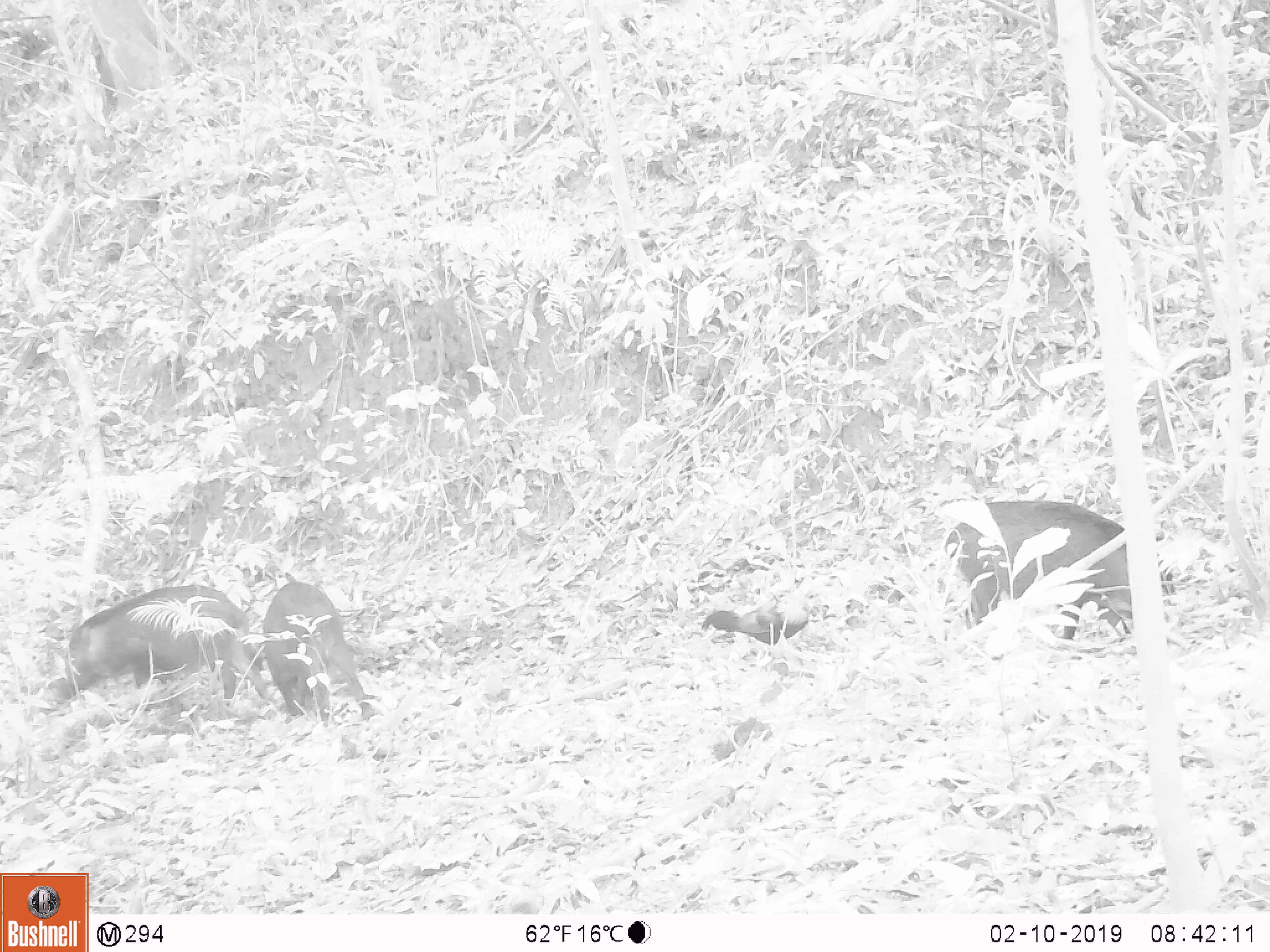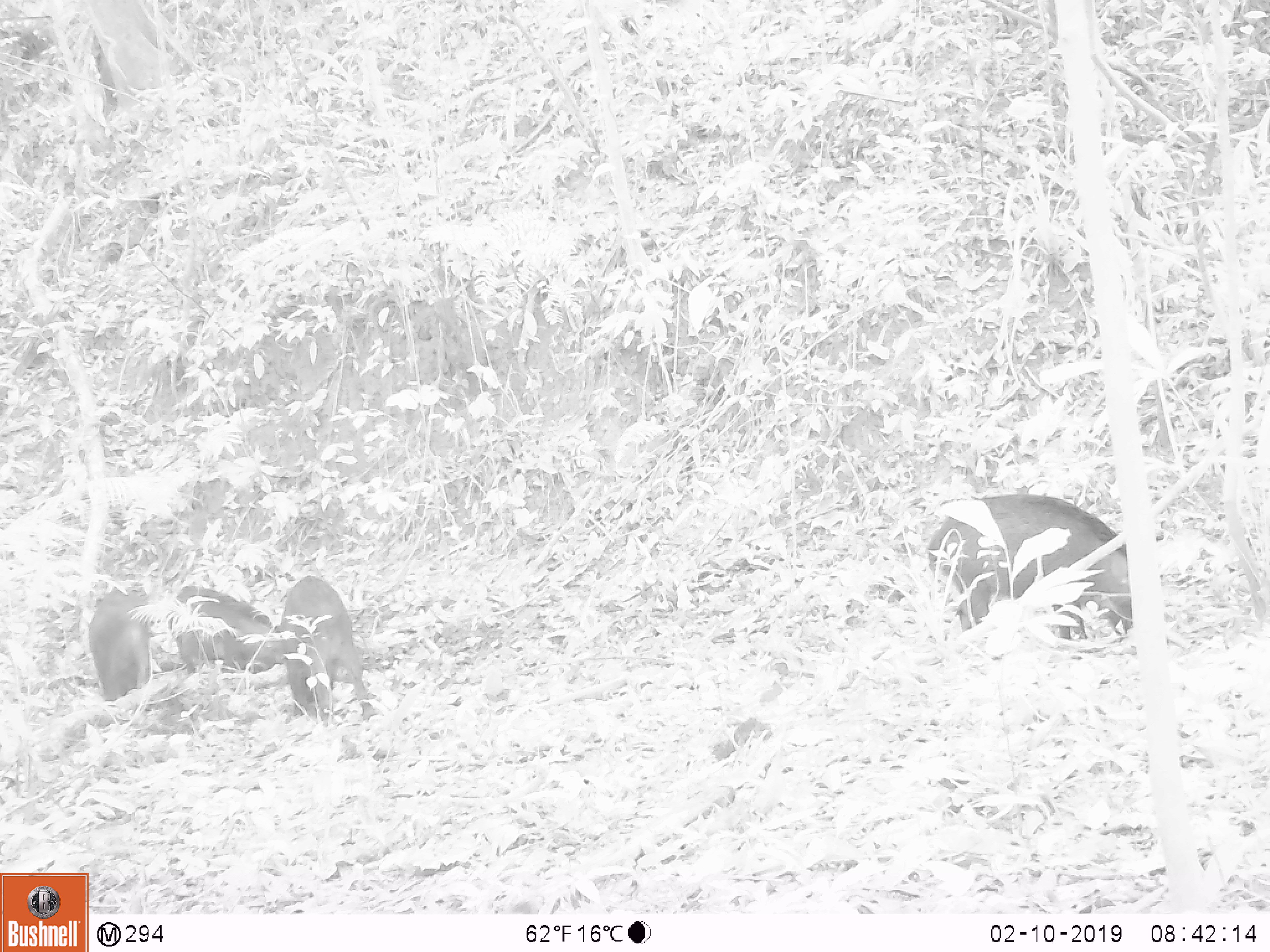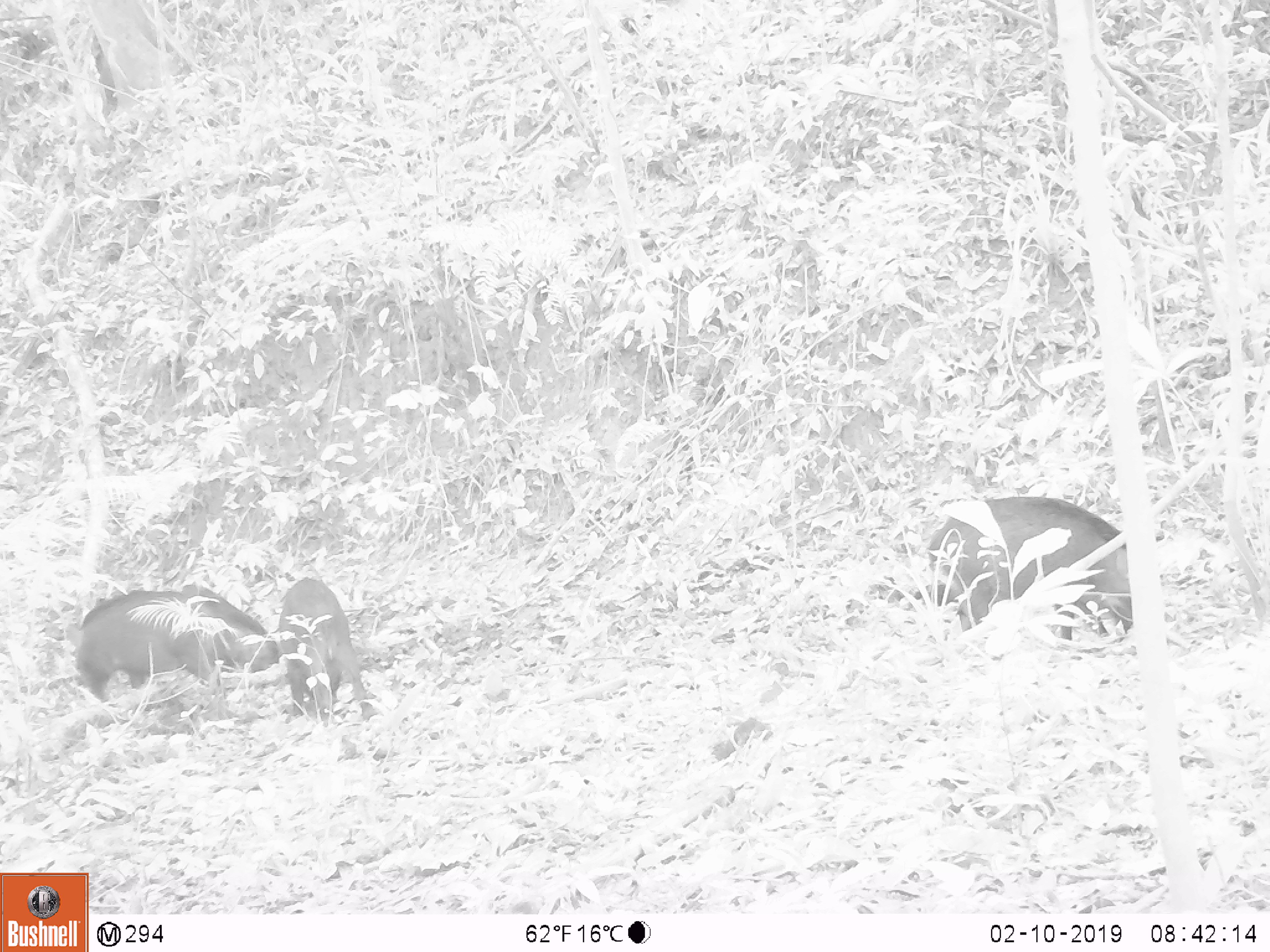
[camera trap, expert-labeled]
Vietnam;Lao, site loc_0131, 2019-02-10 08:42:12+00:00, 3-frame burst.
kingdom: Animalia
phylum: Chordata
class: Mammalia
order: Artiodactyla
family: Suidae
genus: Sus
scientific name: Sus scrofa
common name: eurasian wild pig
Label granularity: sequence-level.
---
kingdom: Animalia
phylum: Chordata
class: Aves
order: Galliformes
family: Phasianidae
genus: Gallus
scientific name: Gallus gallus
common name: red junglefowl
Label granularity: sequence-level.